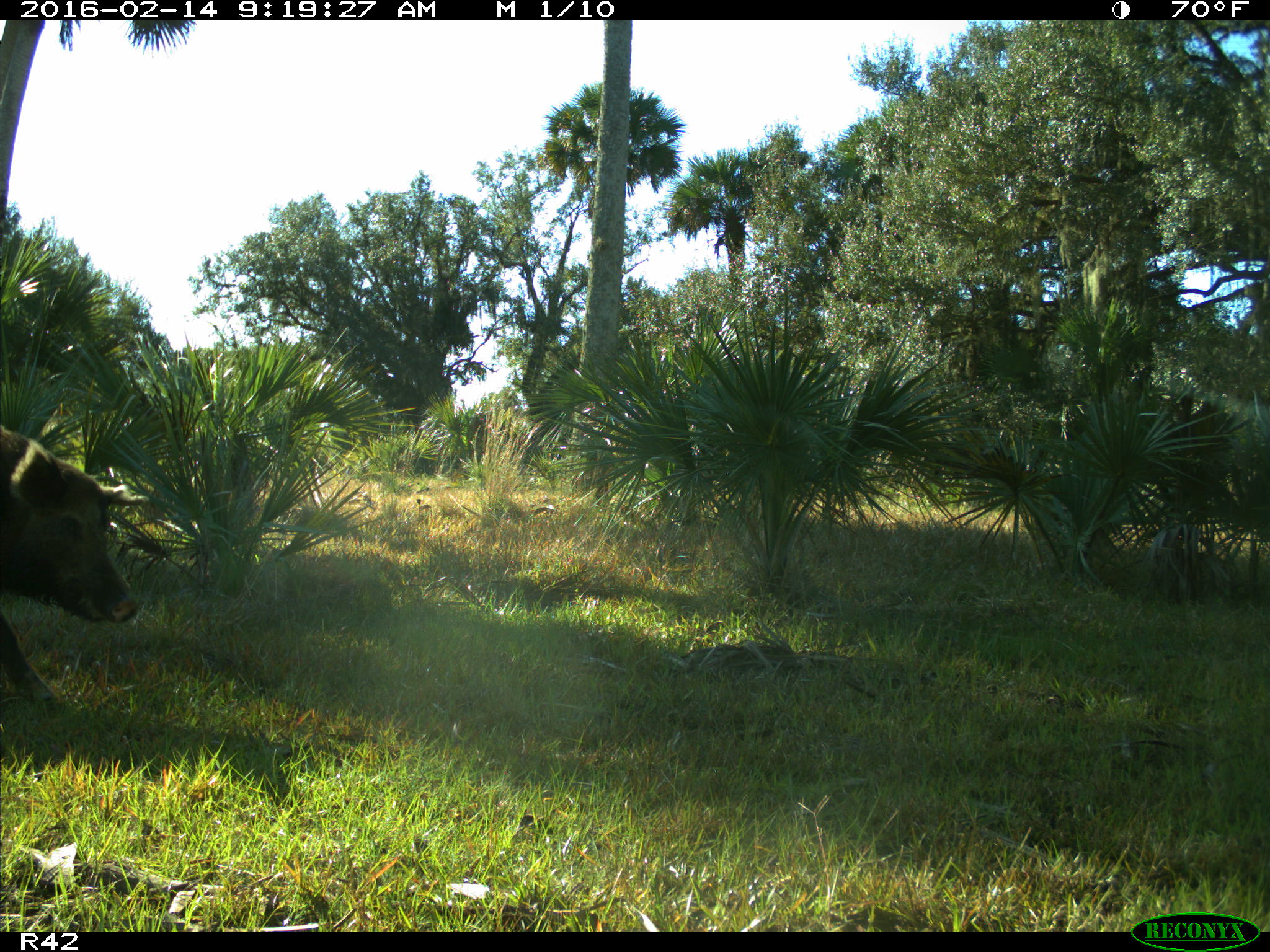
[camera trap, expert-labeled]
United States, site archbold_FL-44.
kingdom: Animalia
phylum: Chordata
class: Mammalia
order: Artiodactyla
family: Suidae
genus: Sus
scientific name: Sus scrofa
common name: wild boar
Sus scrofa (wild boar).